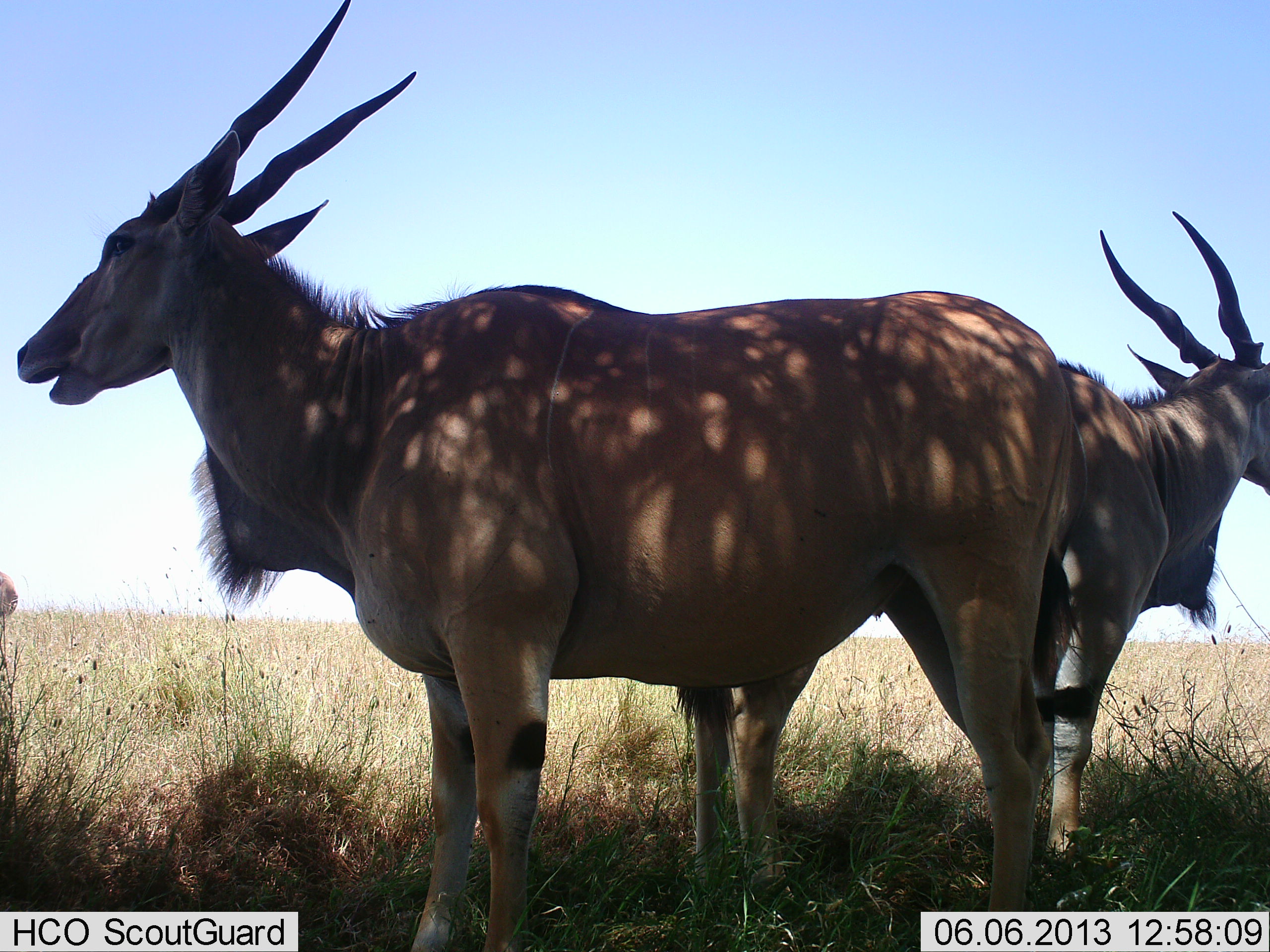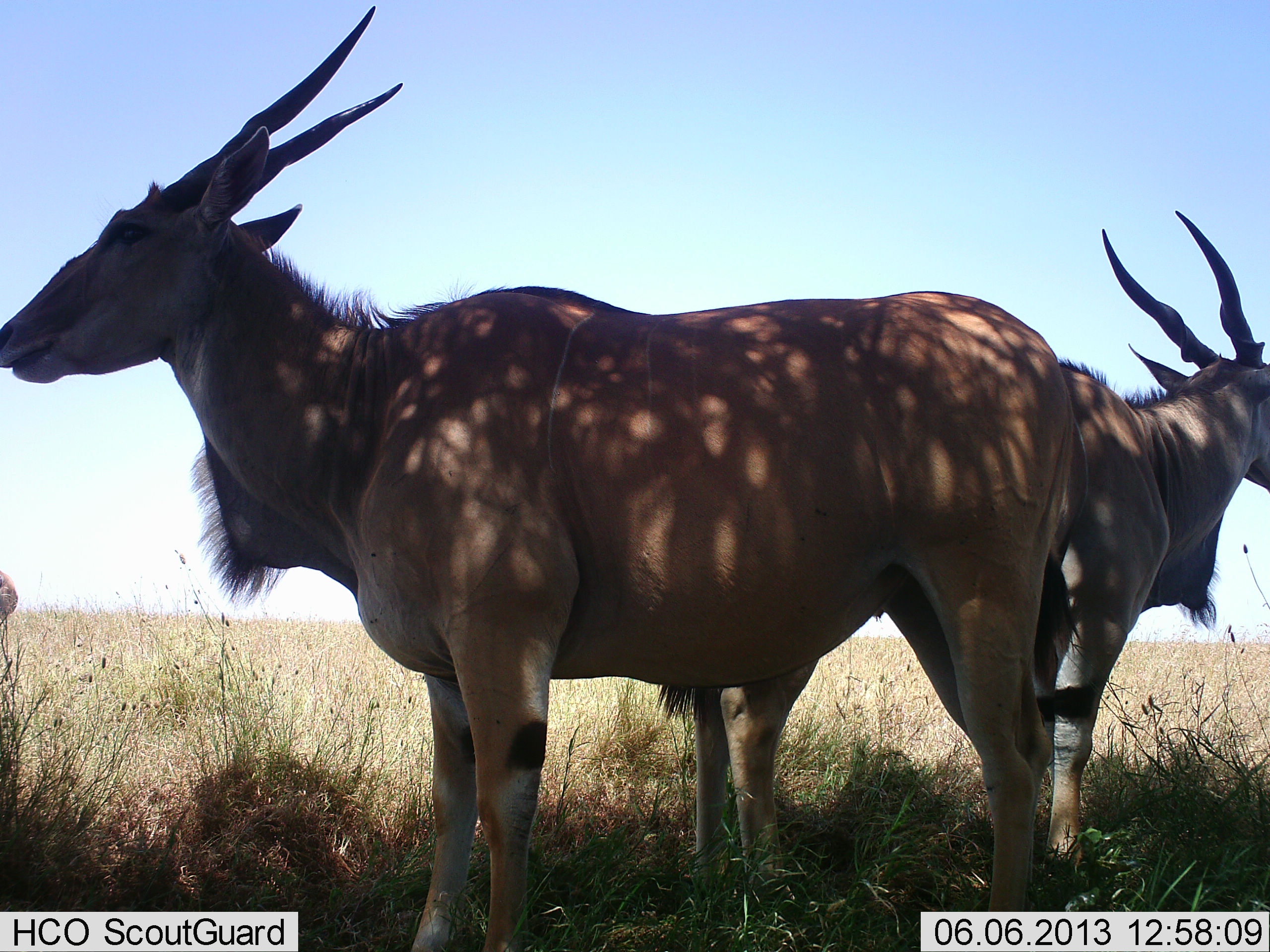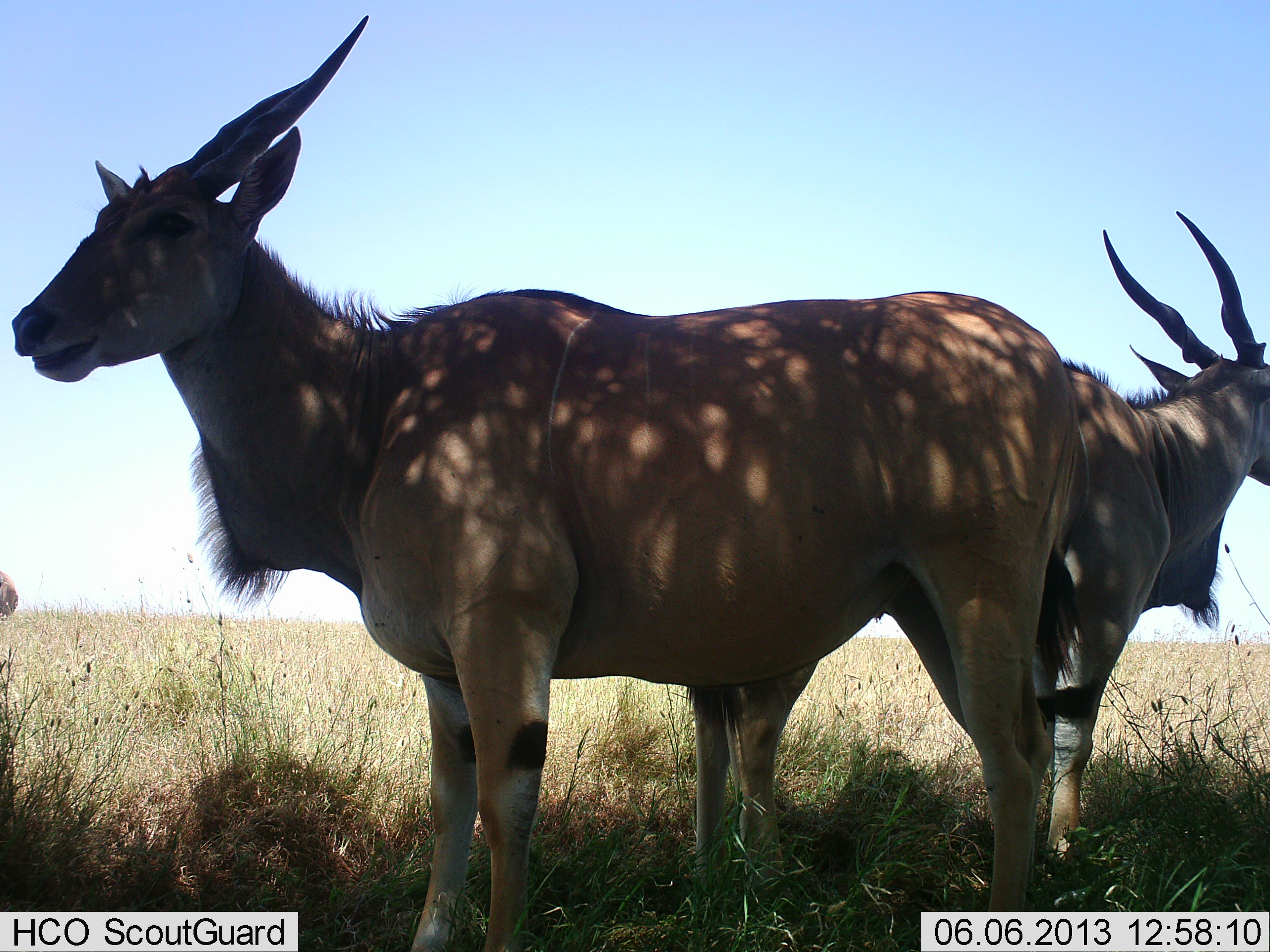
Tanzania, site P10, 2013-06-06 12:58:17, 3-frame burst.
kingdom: Animalia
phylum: Chordata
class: Mammalia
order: Artiodactyla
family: Bovidae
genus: Tragelaphus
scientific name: Tragelaphus oryx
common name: eland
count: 2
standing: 100%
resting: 10%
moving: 0%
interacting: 0%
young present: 0%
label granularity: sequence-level